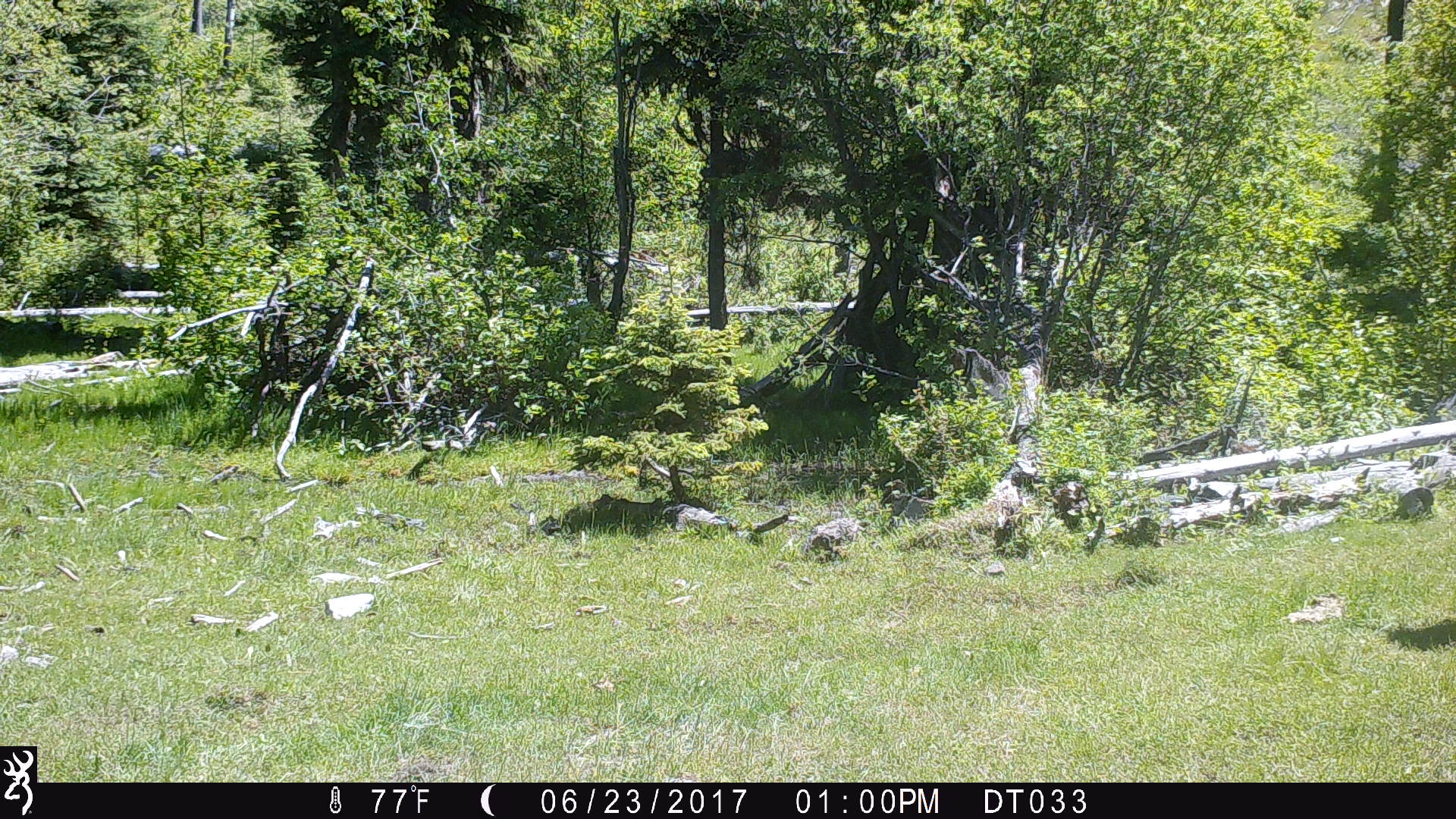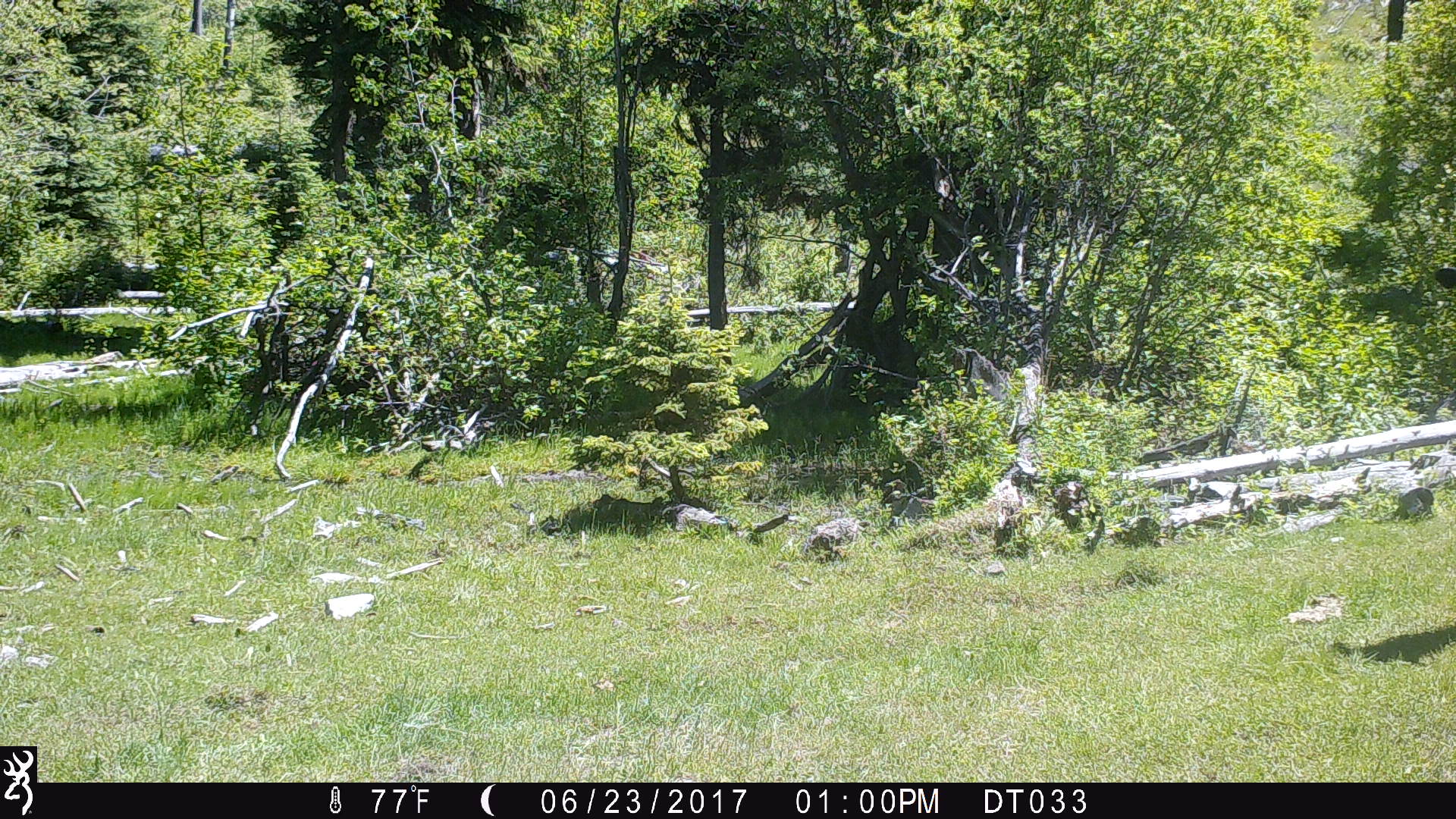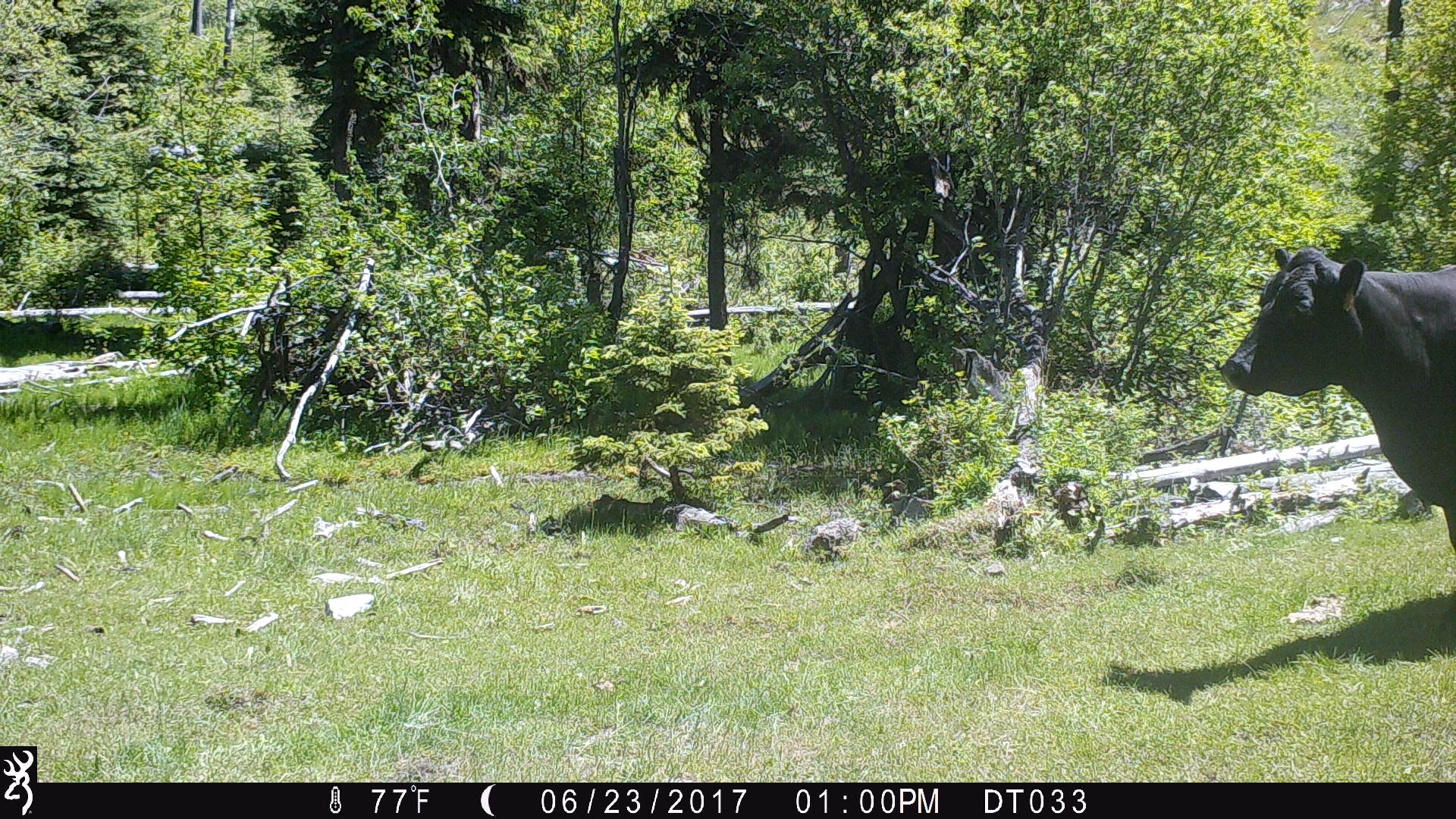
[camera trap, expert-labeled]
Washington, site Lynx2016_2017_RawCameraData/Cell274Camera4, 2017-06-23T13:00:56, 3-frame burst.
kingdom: Animalia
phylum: Chordata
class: Mammalia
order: Artiodactyla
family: Bovidae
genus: Bos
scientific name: Bos taurus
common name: domestic cattle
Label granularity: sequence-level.